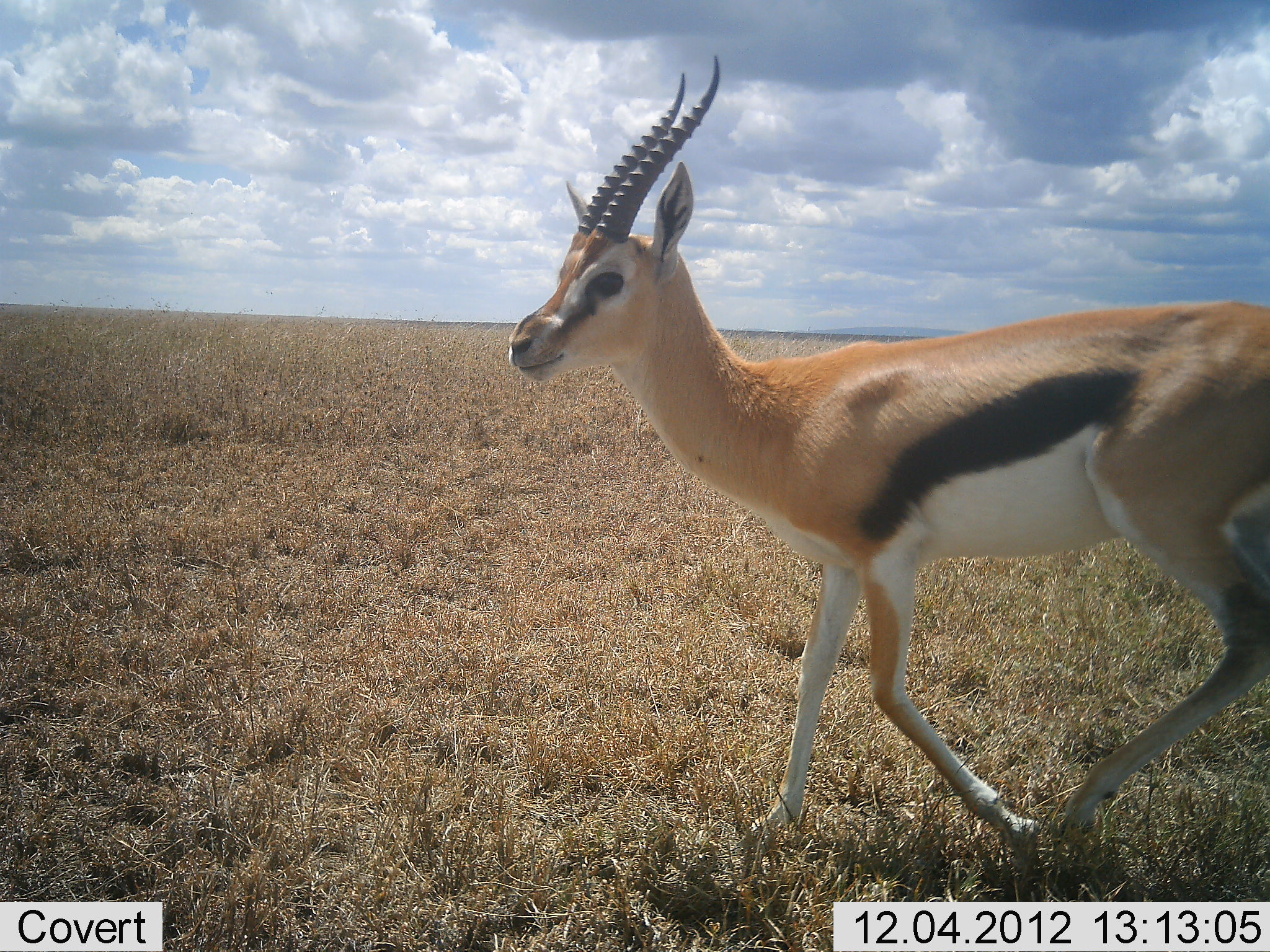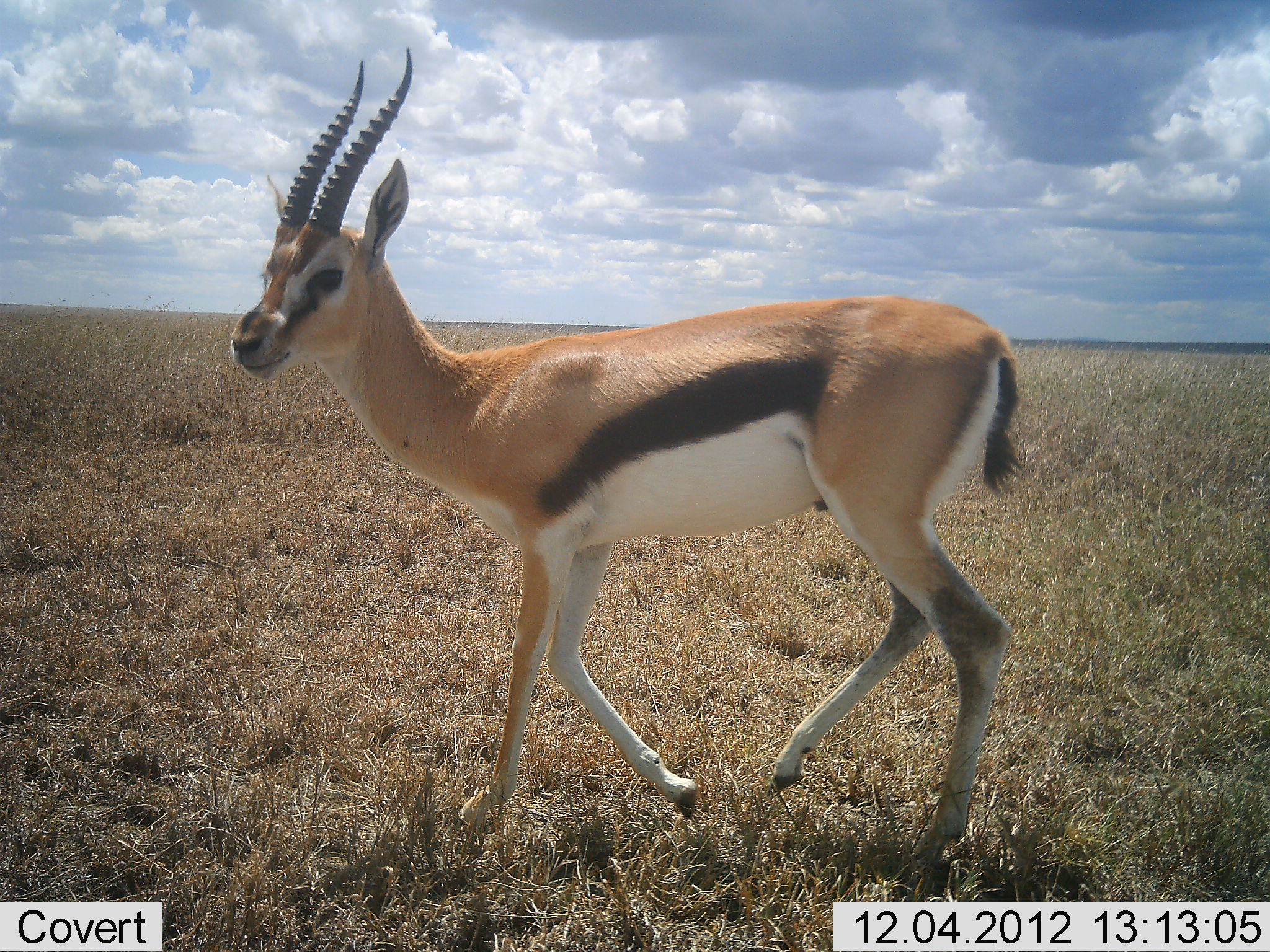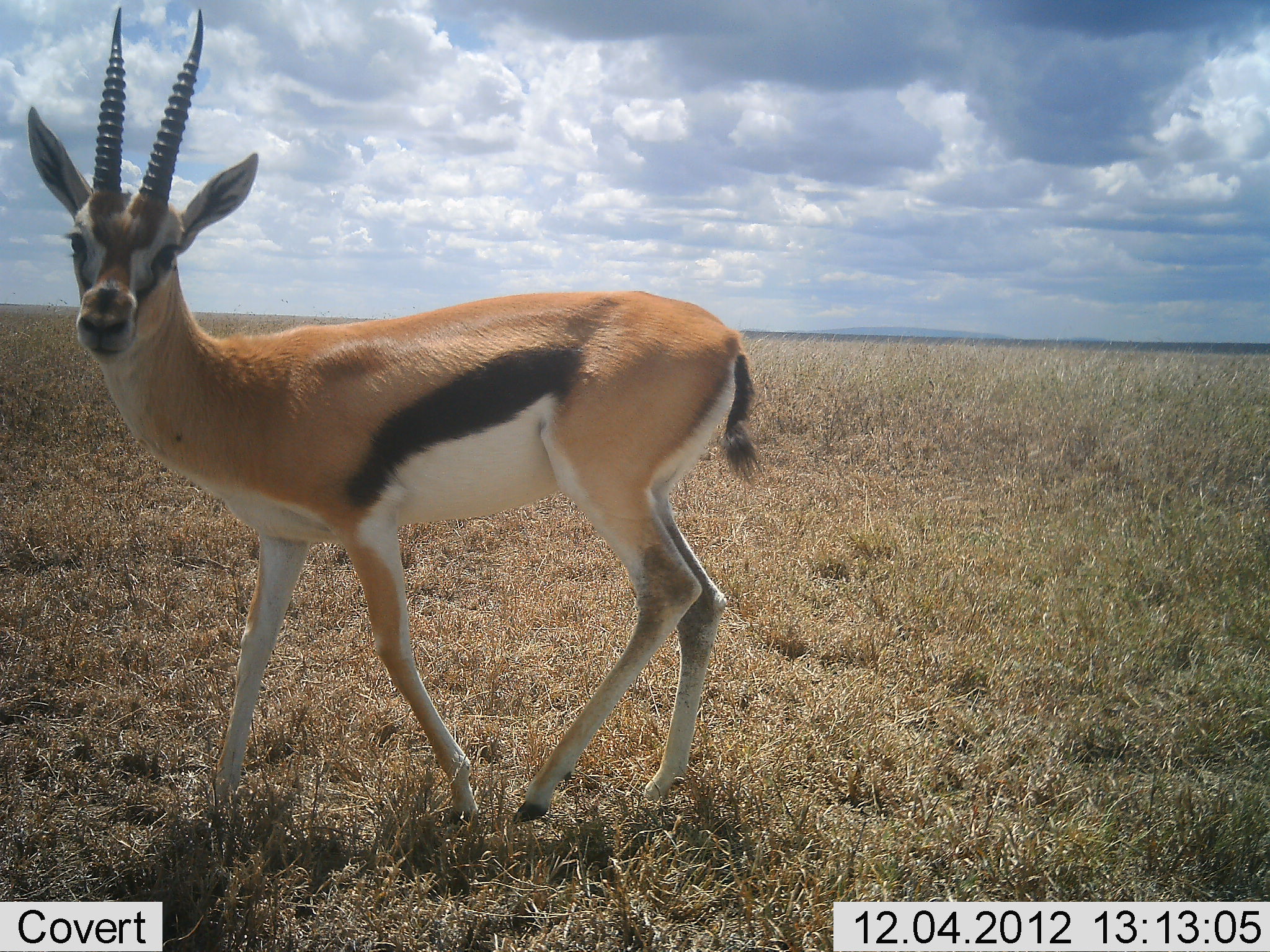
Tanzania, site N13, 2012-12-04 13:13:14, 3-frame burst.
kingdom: Animalia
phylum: Chordata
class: Mammalia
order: Artiodactyla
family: Bovidae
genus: Eudorcas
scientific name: Eudorcas thomsonii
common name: thomson's gazelle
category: gazellethomsons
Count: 1.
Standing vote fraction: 9%.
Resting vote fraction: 0%.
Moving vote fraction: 91%.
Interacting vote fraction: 0%.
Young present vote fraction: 0%.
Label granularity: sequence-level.